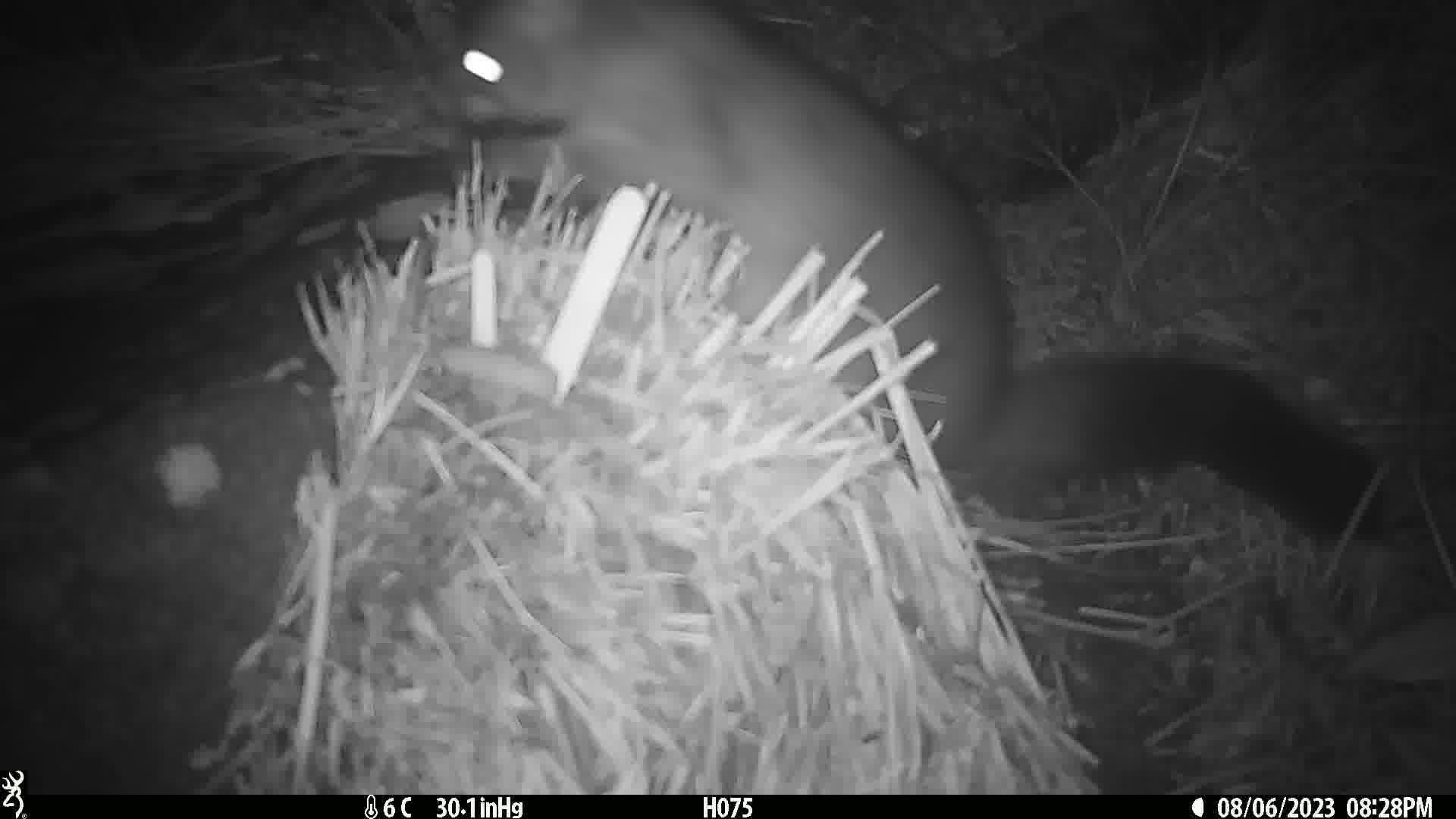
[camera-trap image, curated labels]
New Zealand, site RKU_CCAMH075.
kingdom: Animalia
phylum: Chordata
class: Mammalia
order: Diprotodontia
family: Phalangeridae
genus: Trichosurus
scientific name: Trichosurus vulpecula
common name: common brushtail possum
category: possum